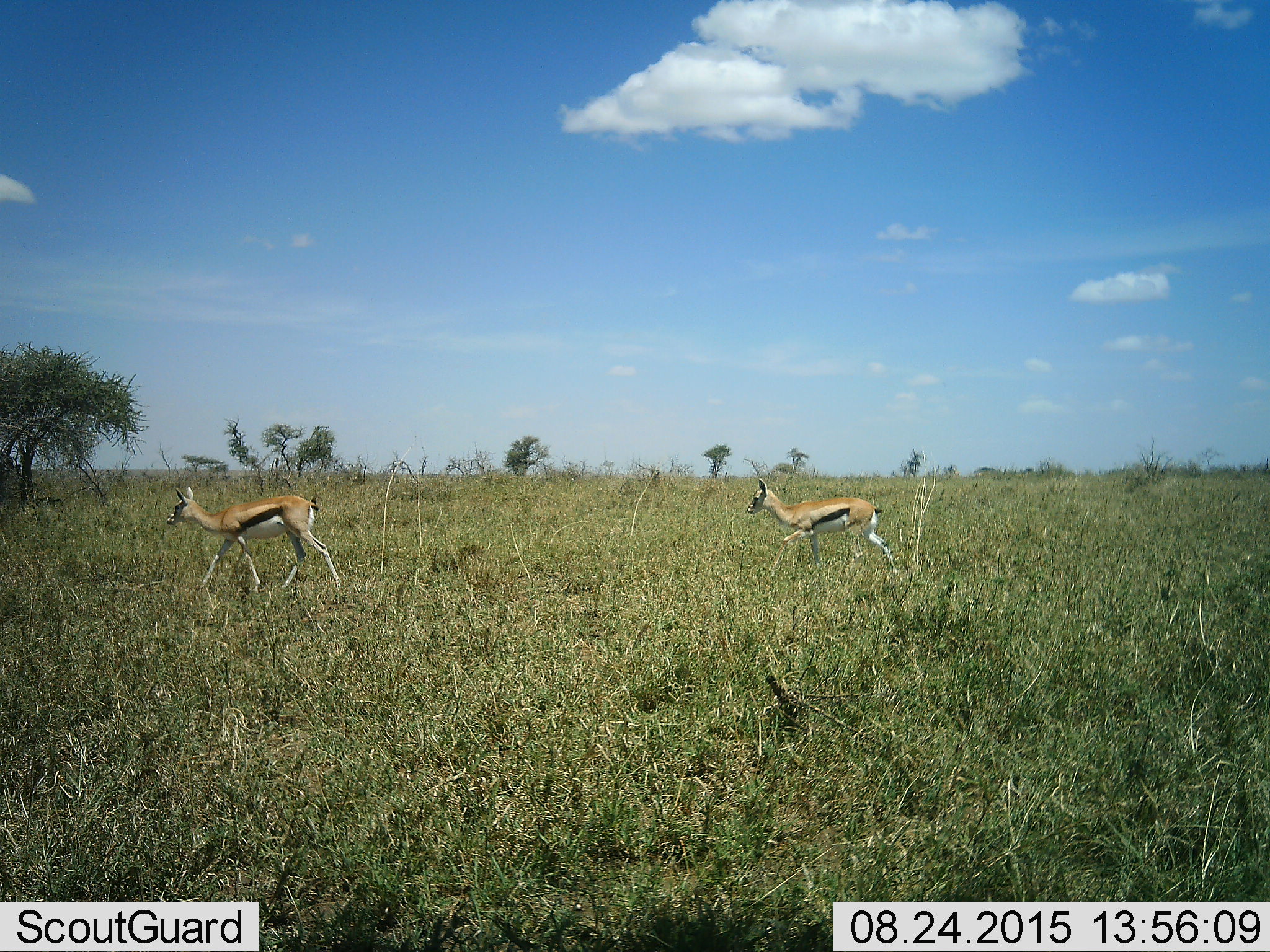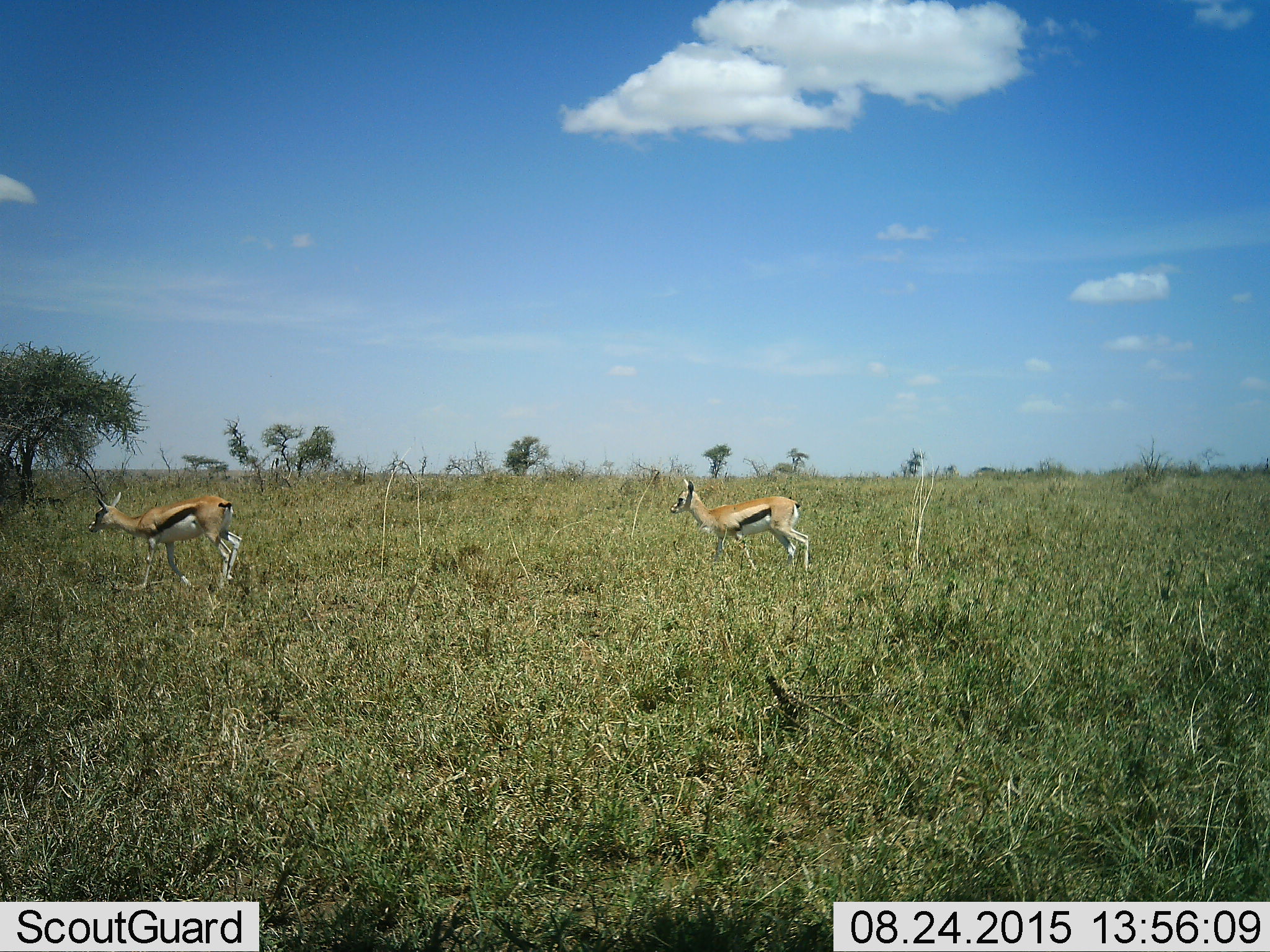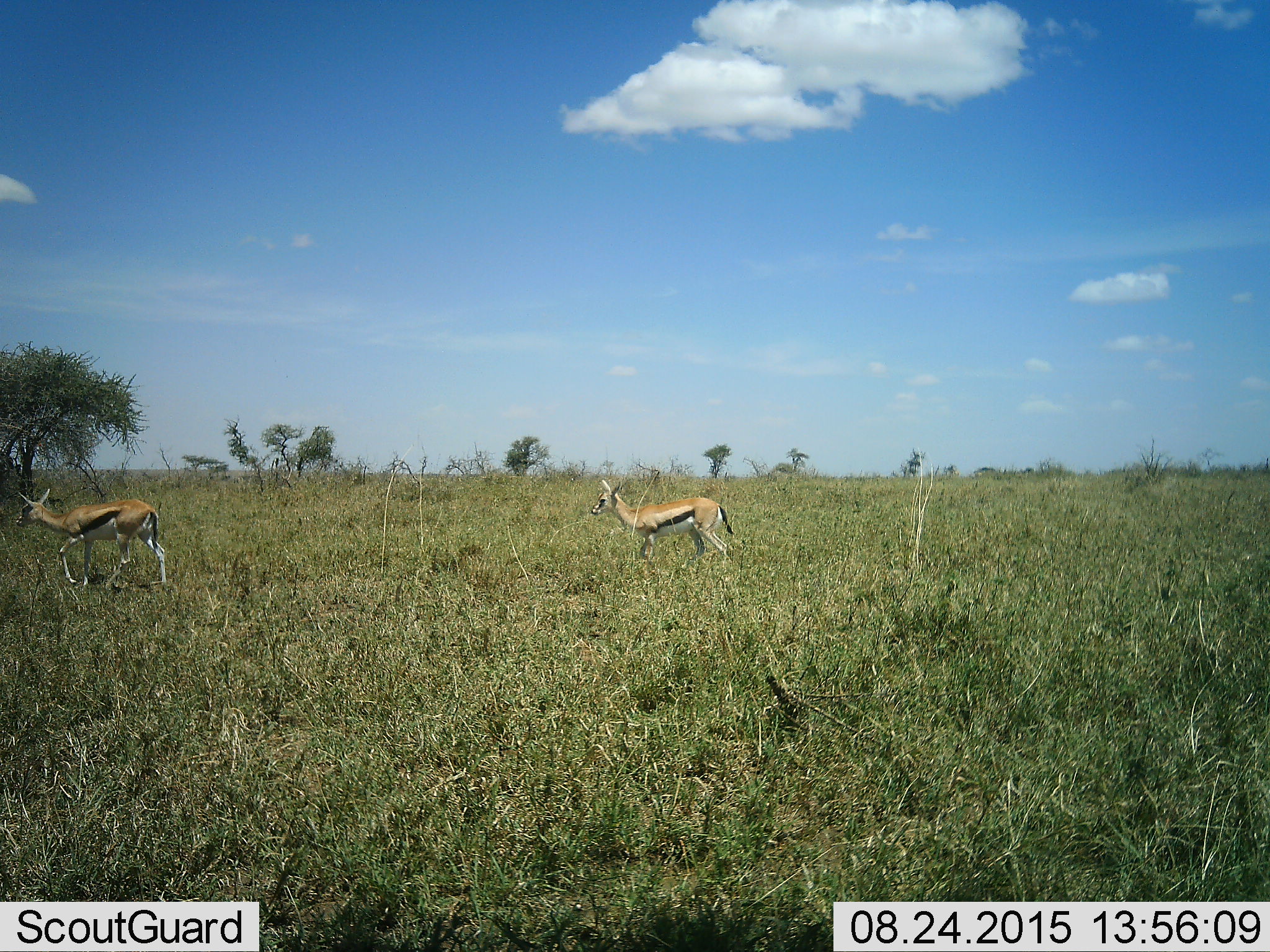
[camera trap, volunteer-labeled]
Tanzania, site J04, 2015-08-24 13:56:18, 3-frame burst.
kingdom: Animalia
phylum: Chordata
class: Mammalia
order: Artiodactyla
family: Bovidae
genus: Eudorcas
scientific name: Eudorcas thomsonii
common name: thomson's gazelle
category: gazellethomsons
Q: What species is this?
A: Gazellethomsons (thomson's gazelle) (Eudorcas thomsonii).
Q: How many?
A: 2.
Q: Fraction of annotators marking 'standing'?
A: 0%.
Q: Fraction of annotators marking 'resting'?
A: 0%.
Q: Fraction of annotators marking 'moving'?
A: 100%.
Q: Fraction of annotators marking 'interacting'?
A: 0%.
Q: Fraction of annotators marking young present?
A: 11%.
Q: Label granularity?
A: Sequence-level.